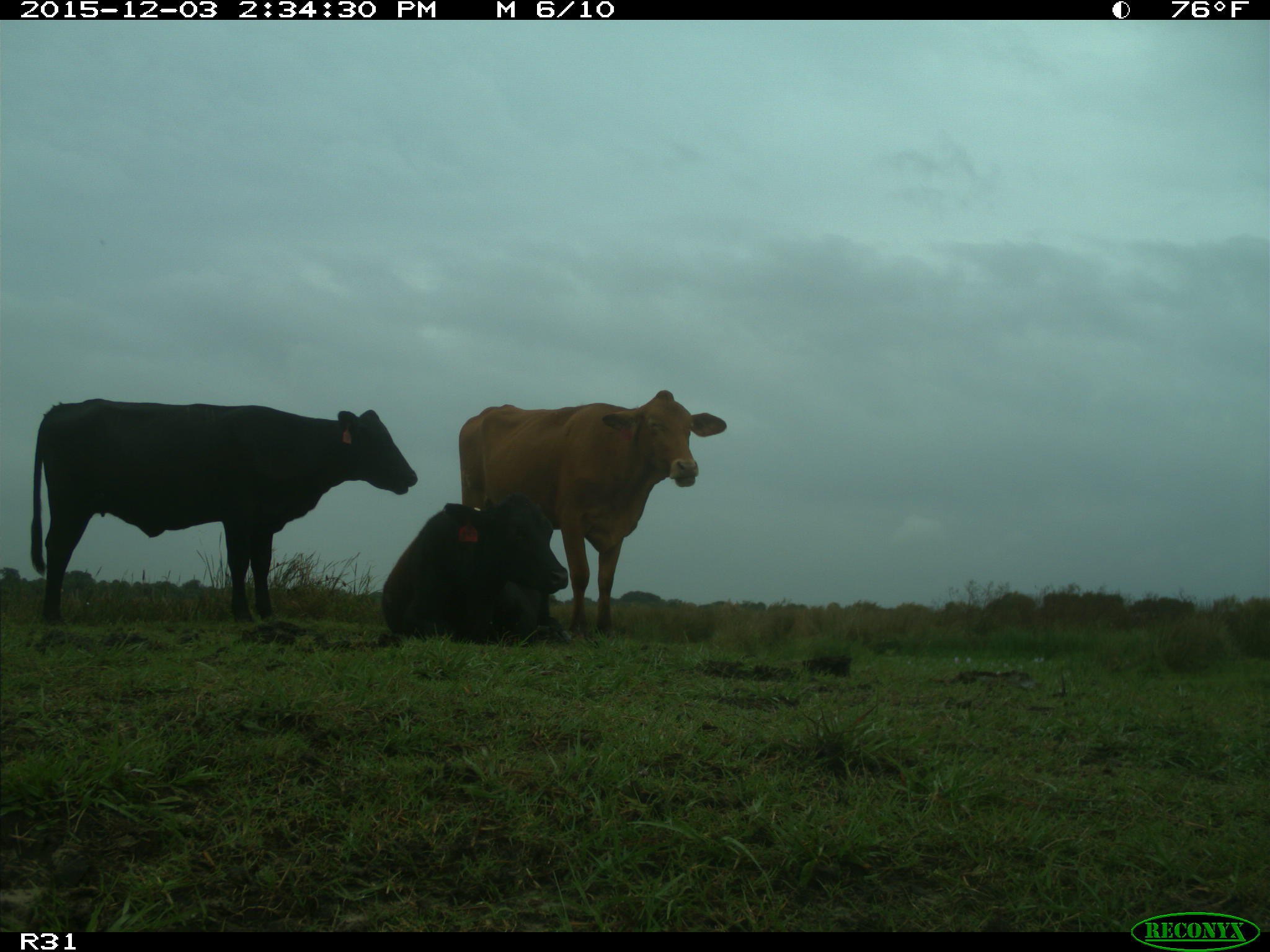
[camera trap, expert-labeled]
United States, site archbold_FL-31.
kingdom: Animalia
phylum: Chordata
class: Mammalia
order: Artiodactyla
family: Bovidae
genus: Bos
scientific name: Bos taurus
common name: domestic cow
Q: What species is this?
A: Bos taurus (domestic cow).